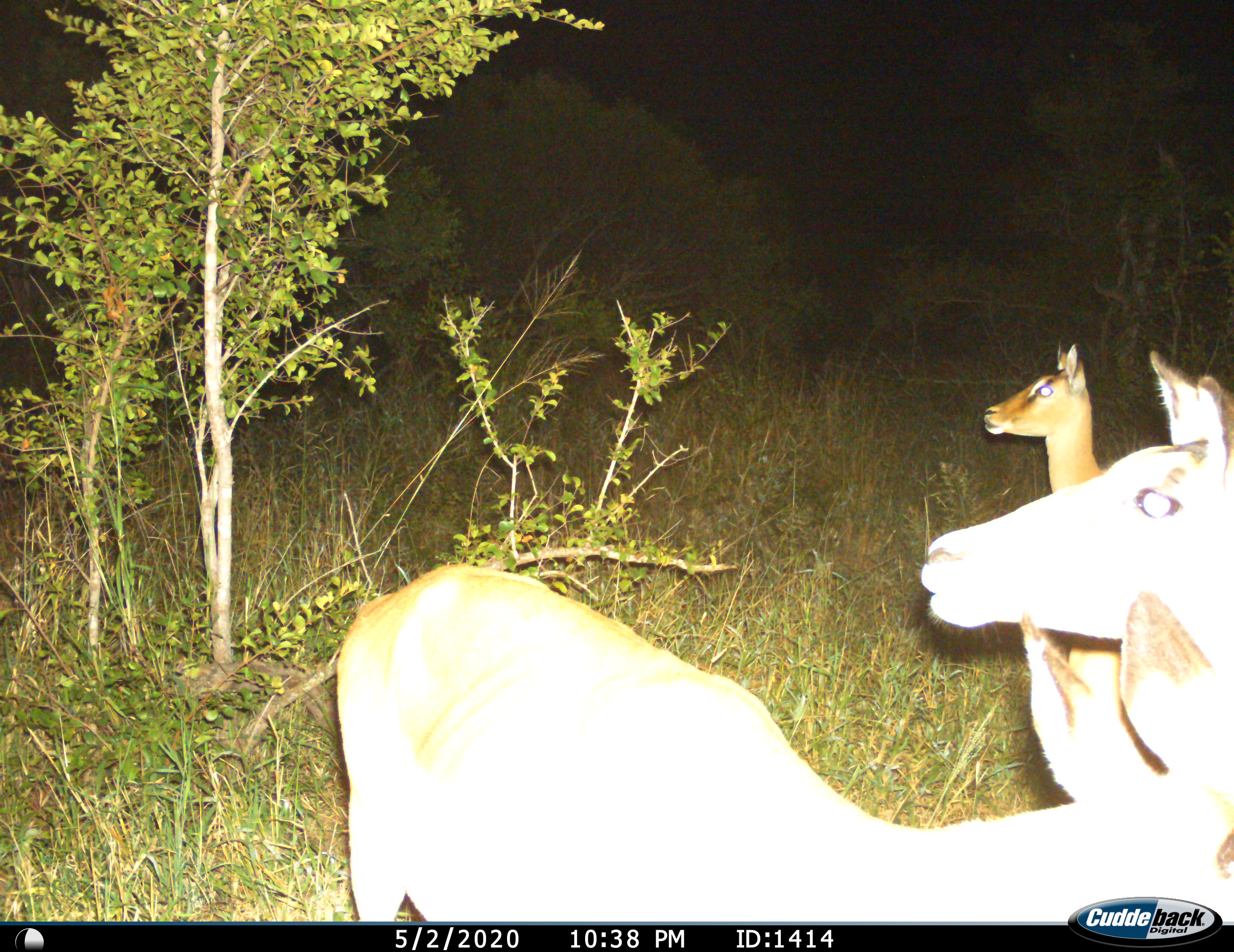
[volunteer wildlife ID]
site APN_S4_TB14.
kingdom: Animalia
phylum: Chordata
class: Mammalia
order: Artiodactyla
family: Bovidae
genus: Aepyceros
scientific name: Aepyceros melampus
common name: impala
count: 3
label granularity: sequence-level